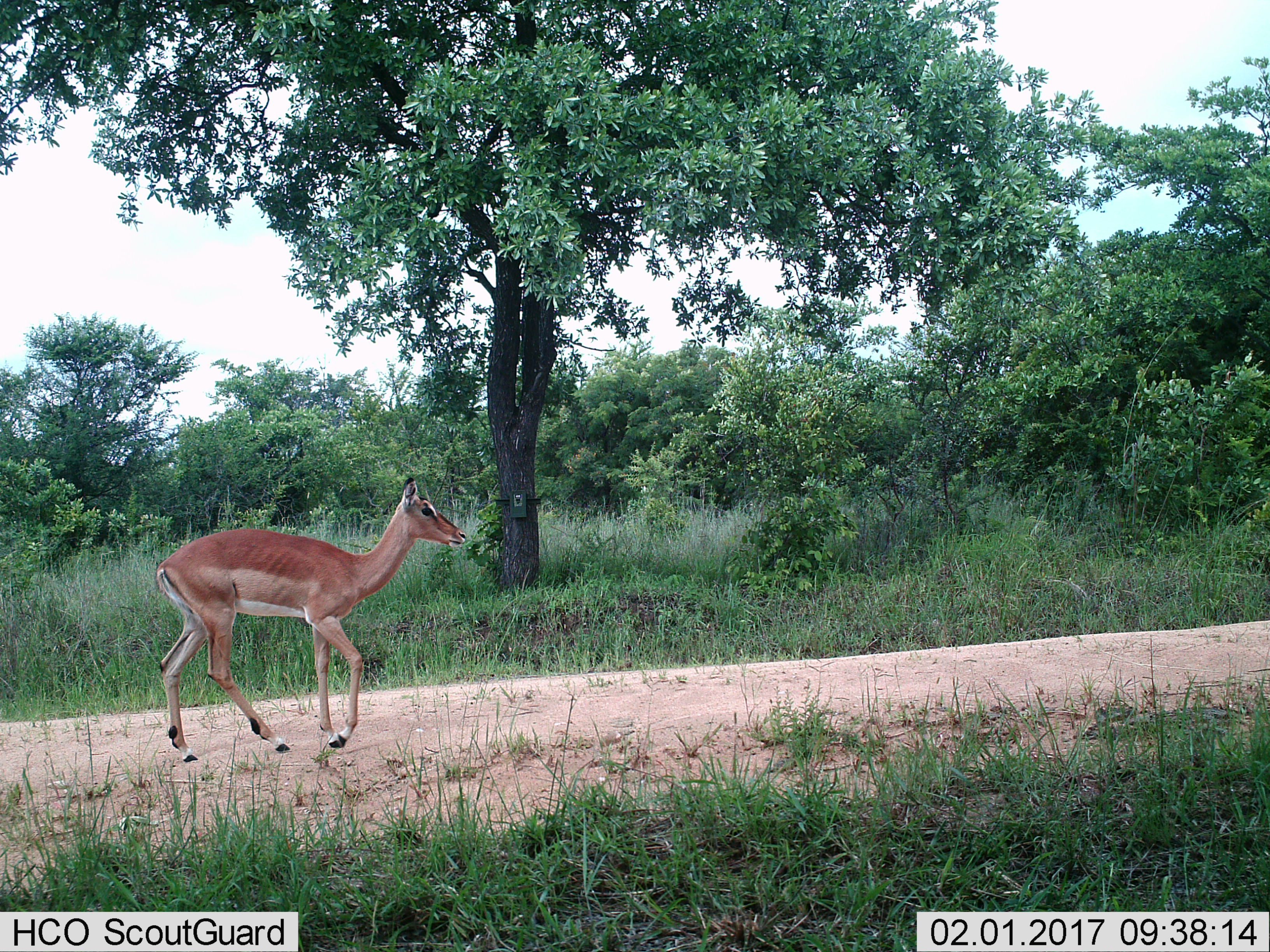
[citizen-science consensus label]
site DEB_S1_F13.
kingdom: Animalia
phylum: Chordata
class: Mammalia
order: Artiodactyla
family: Bovidae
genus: Aepyceros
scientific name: Aepyceros melampus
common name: impala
Impala (Aepyceros melampus), count 1. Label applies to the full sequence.